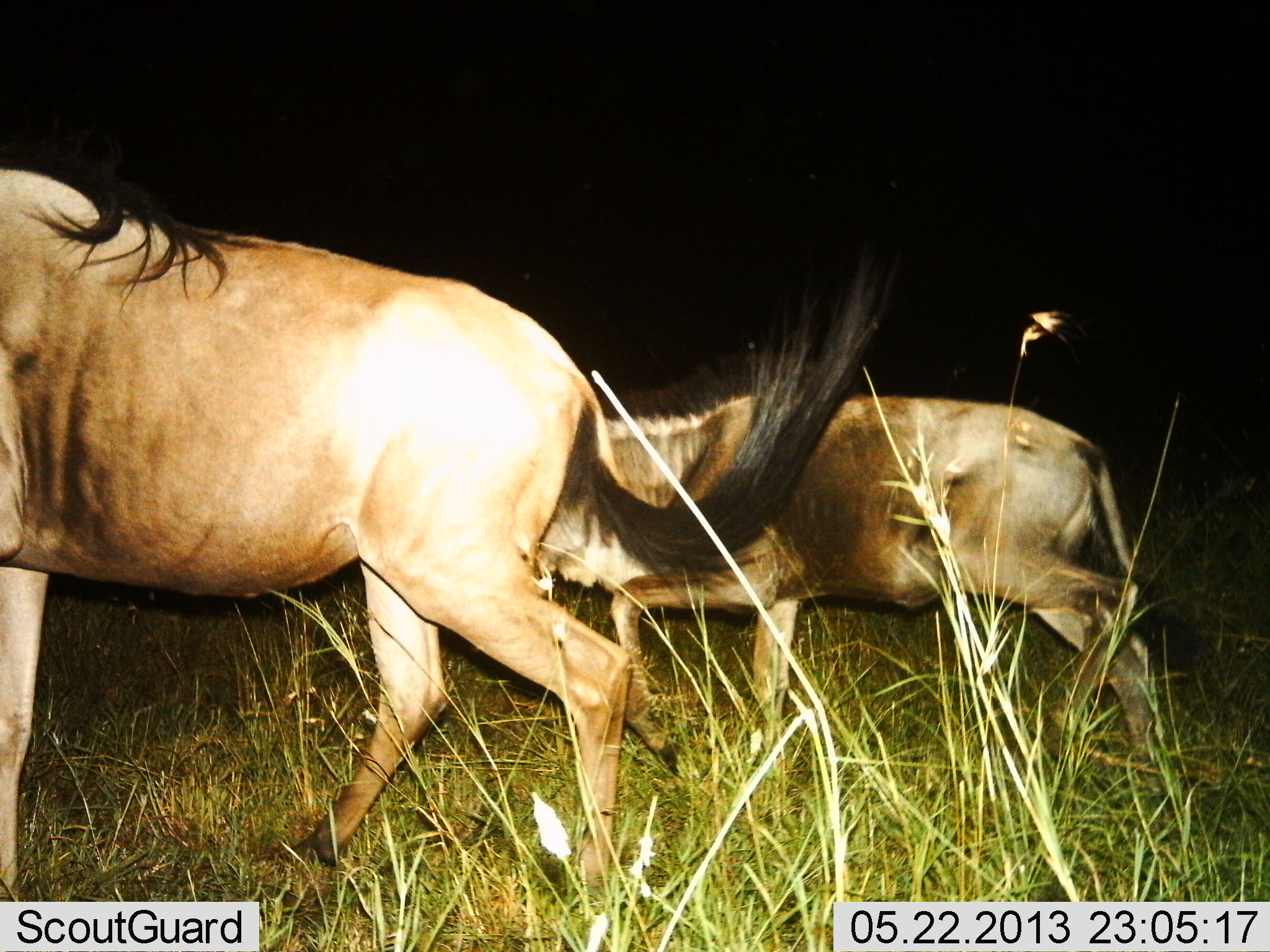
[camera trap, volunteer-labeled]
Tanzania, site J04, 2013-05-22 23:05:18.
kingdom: Animalia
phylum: Chordata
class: Mammalia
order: Artiodactyla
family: Bovidae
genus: Connochaetes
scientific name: Connochaetes taurinus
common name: blue wildebeest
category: wildebeest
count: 2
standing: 0%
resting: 0%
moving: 100%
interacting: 0%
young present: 20%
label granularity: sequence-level